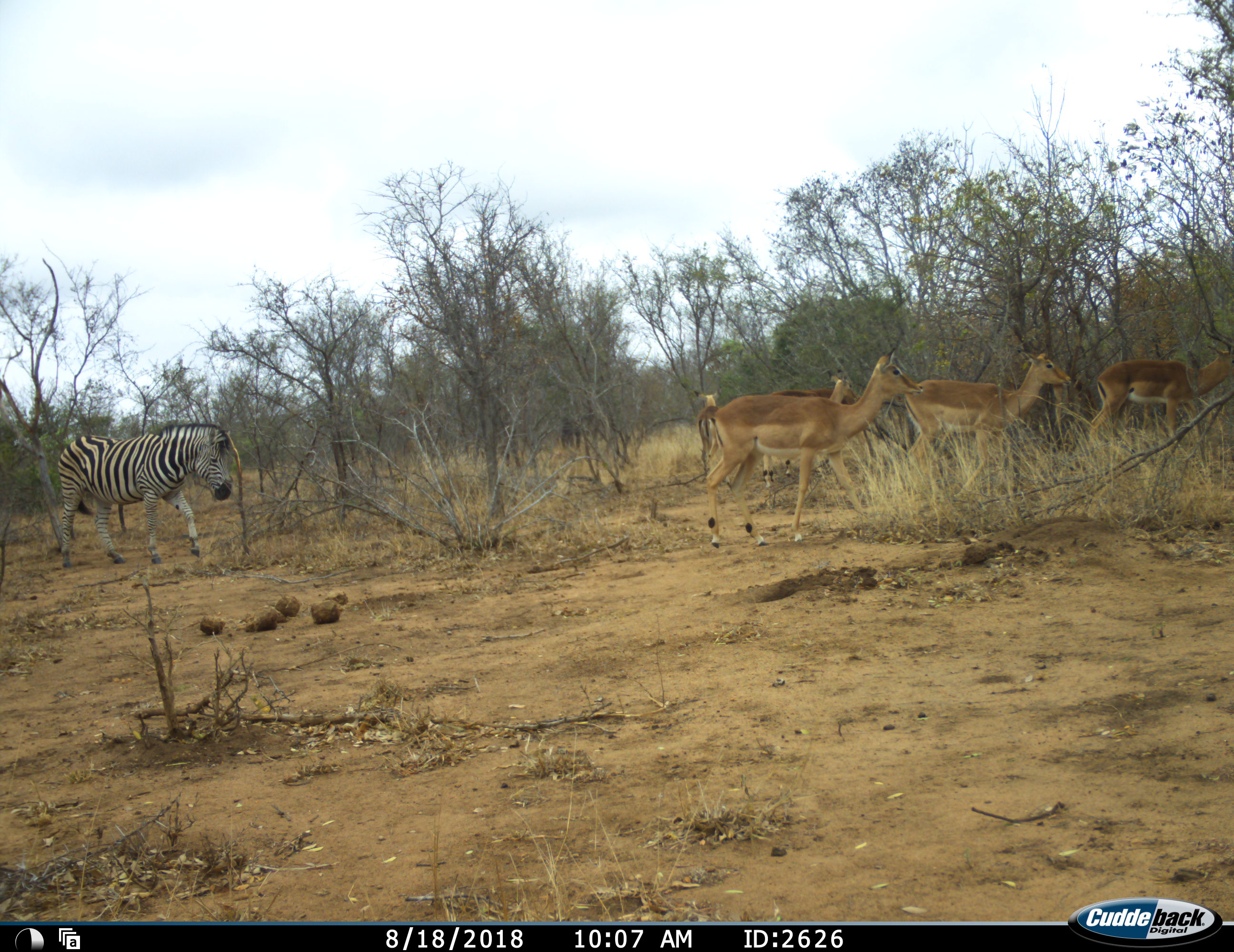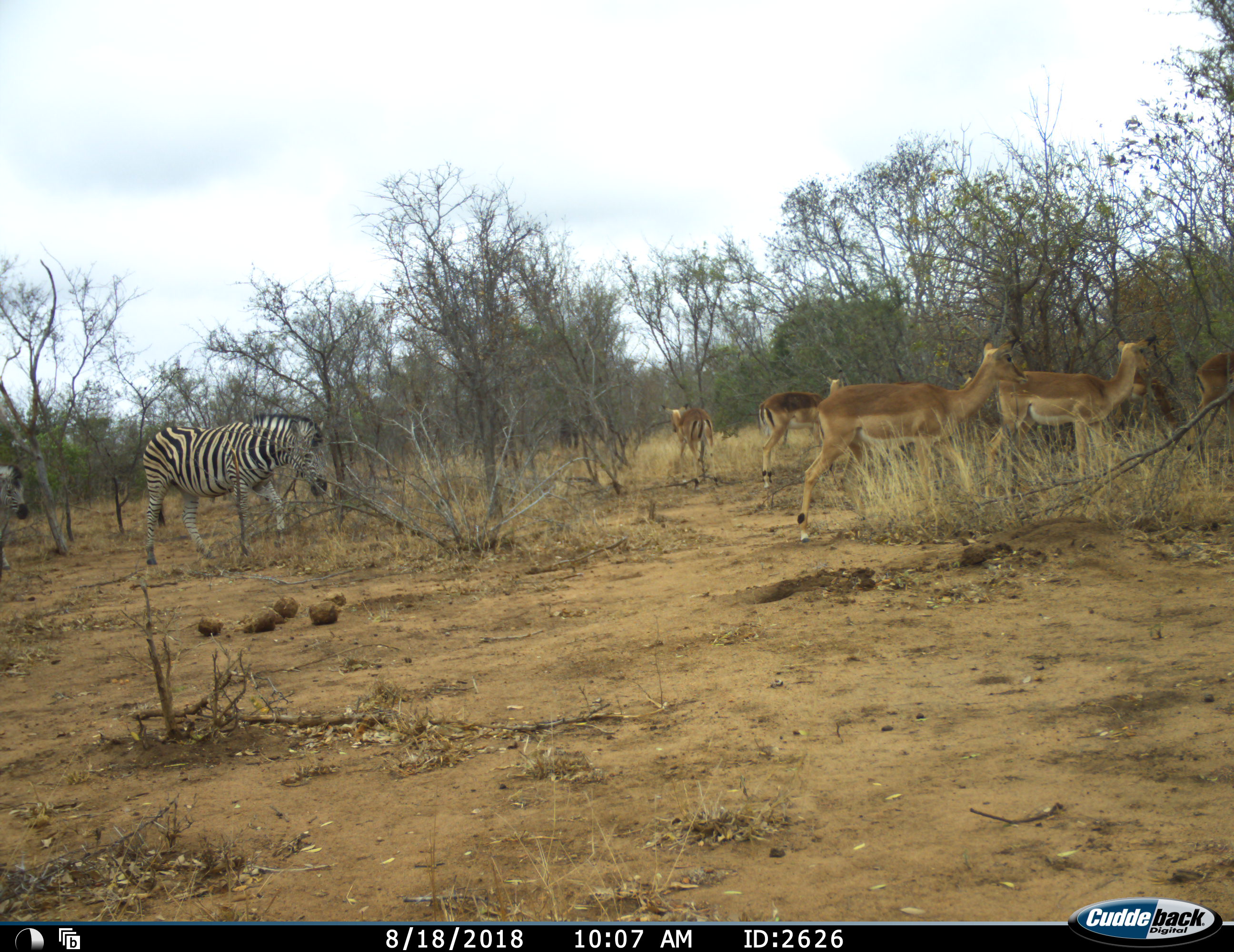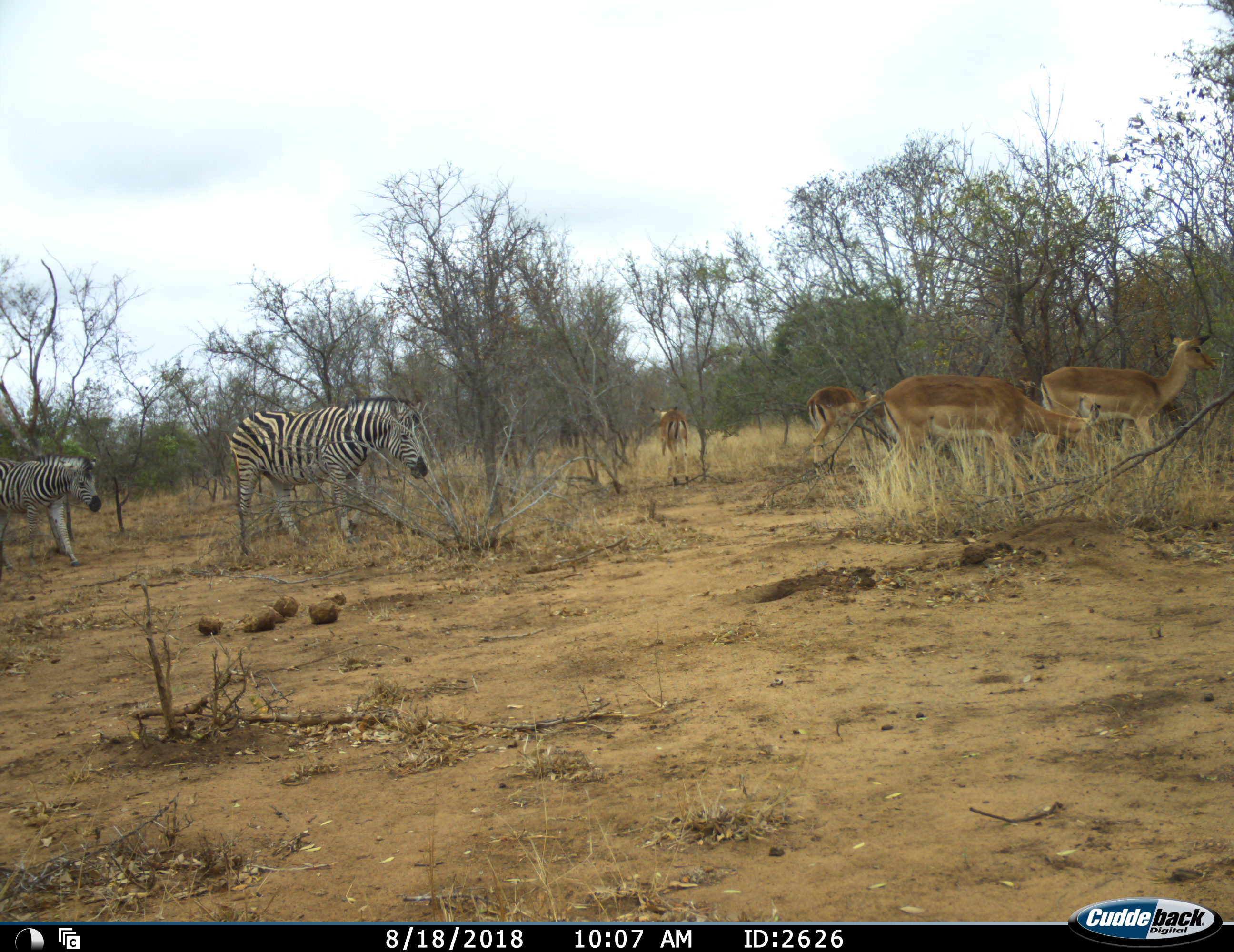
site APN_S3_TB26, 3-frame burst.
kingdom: Animalia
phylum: Chordata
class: Mammalia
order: Artiodactyla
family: Bovidae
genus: Aepyceros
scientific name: Aepyceros melampus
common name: impala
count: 5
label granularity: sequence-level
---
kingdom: Animalia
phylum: Chordata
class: Mammalia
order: Perissodactyla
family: Equidae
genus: Equus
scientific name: Equus quagga burchellii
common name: burchell's zebra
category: zebraburchells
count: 2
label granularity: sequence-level